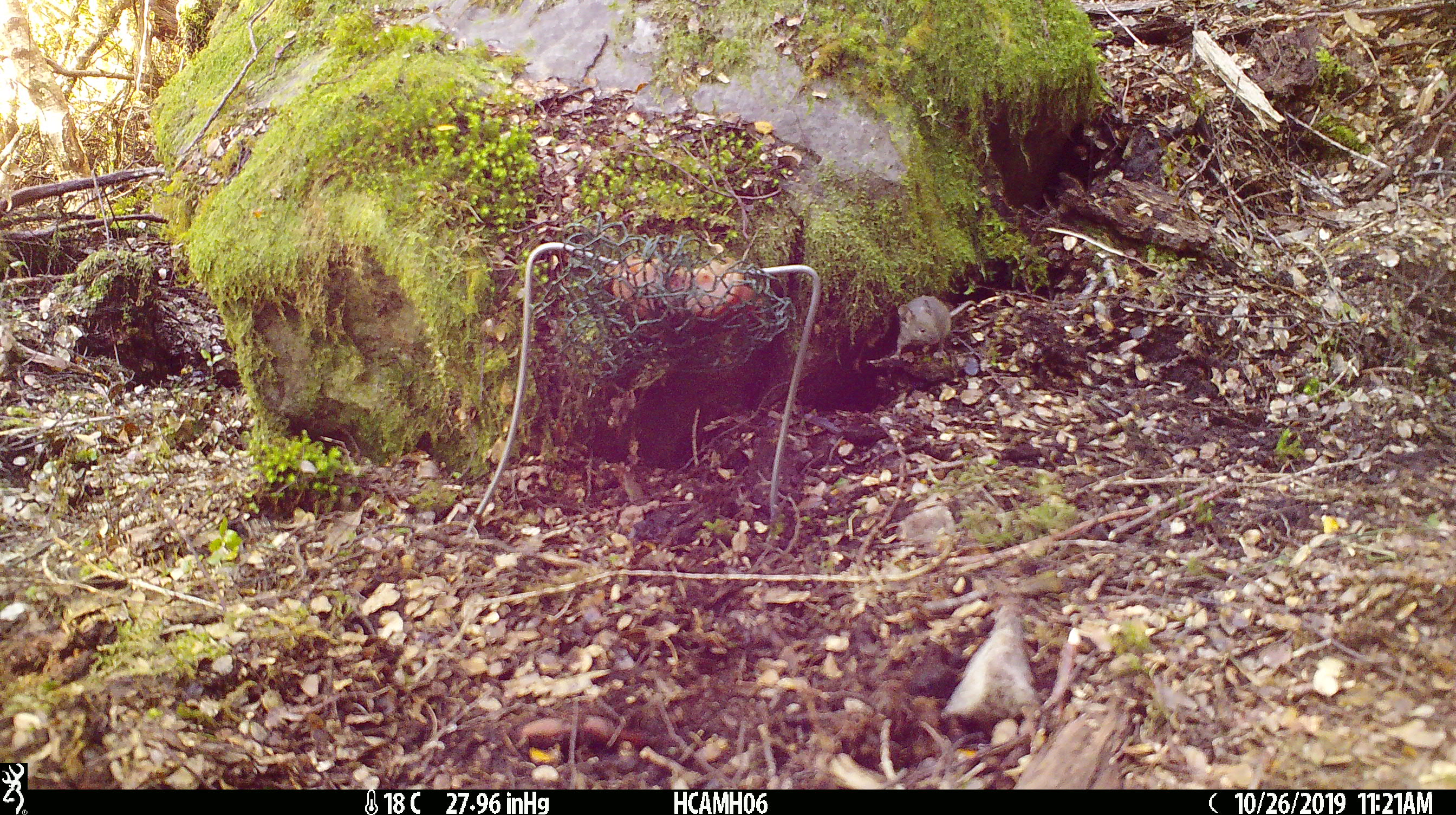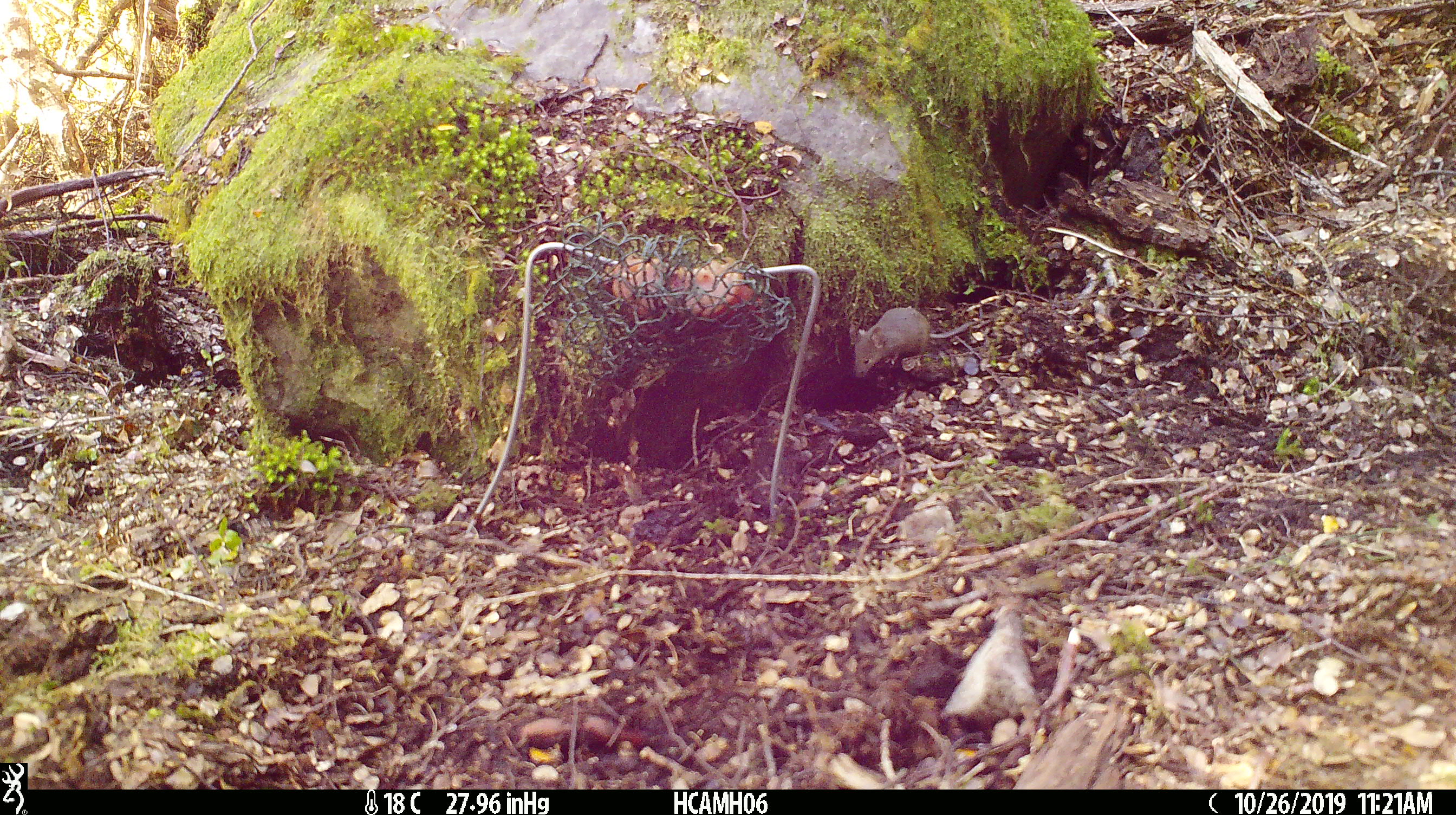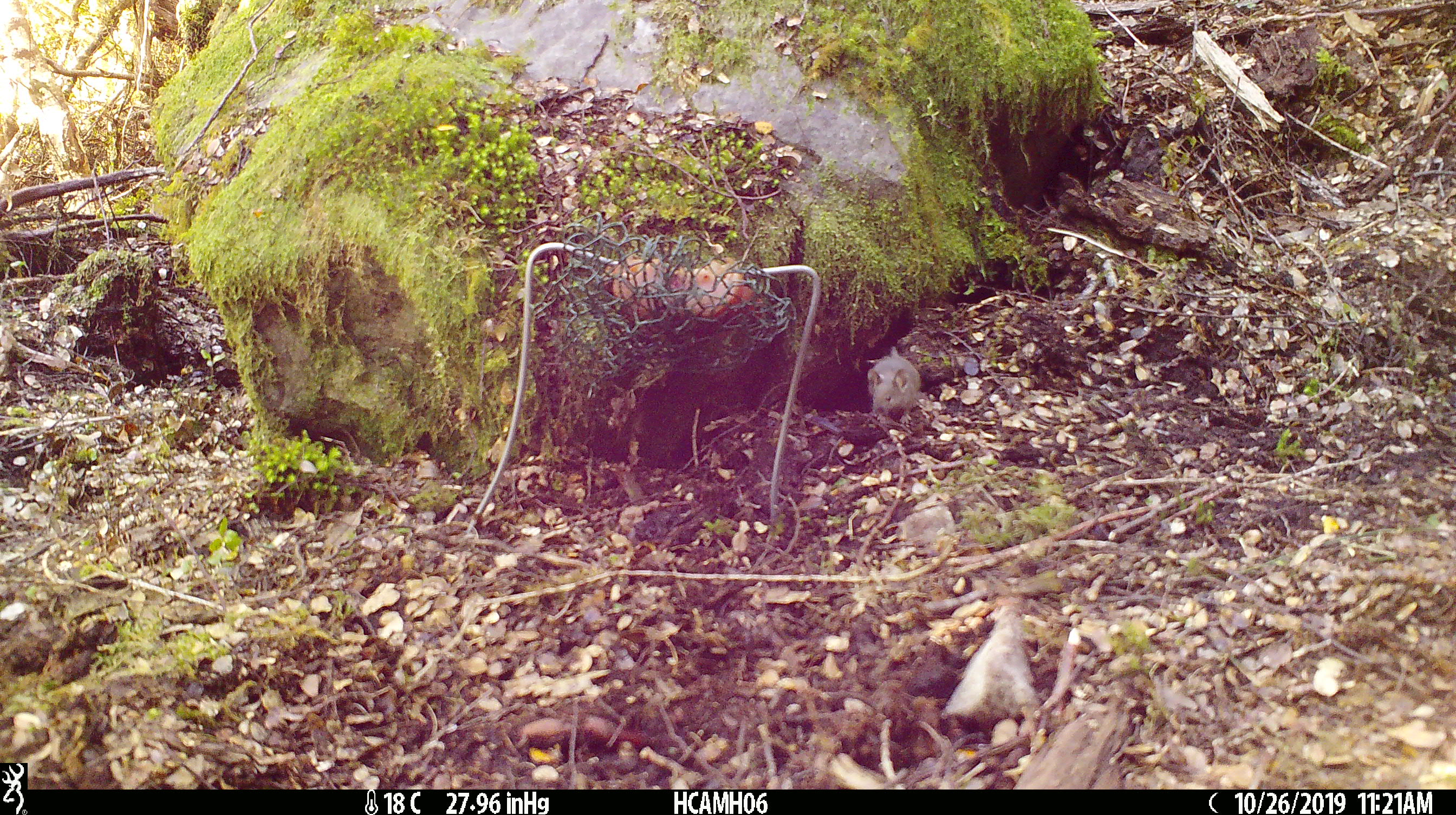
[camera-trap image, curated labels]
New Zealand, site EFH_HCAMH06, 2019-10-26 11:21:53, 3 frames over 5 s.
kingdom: Animalia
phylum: Chordata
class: Mammalia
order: Rodentia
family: Muridae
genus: Mus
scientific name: Mus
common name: mouse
Mouse (Mus).